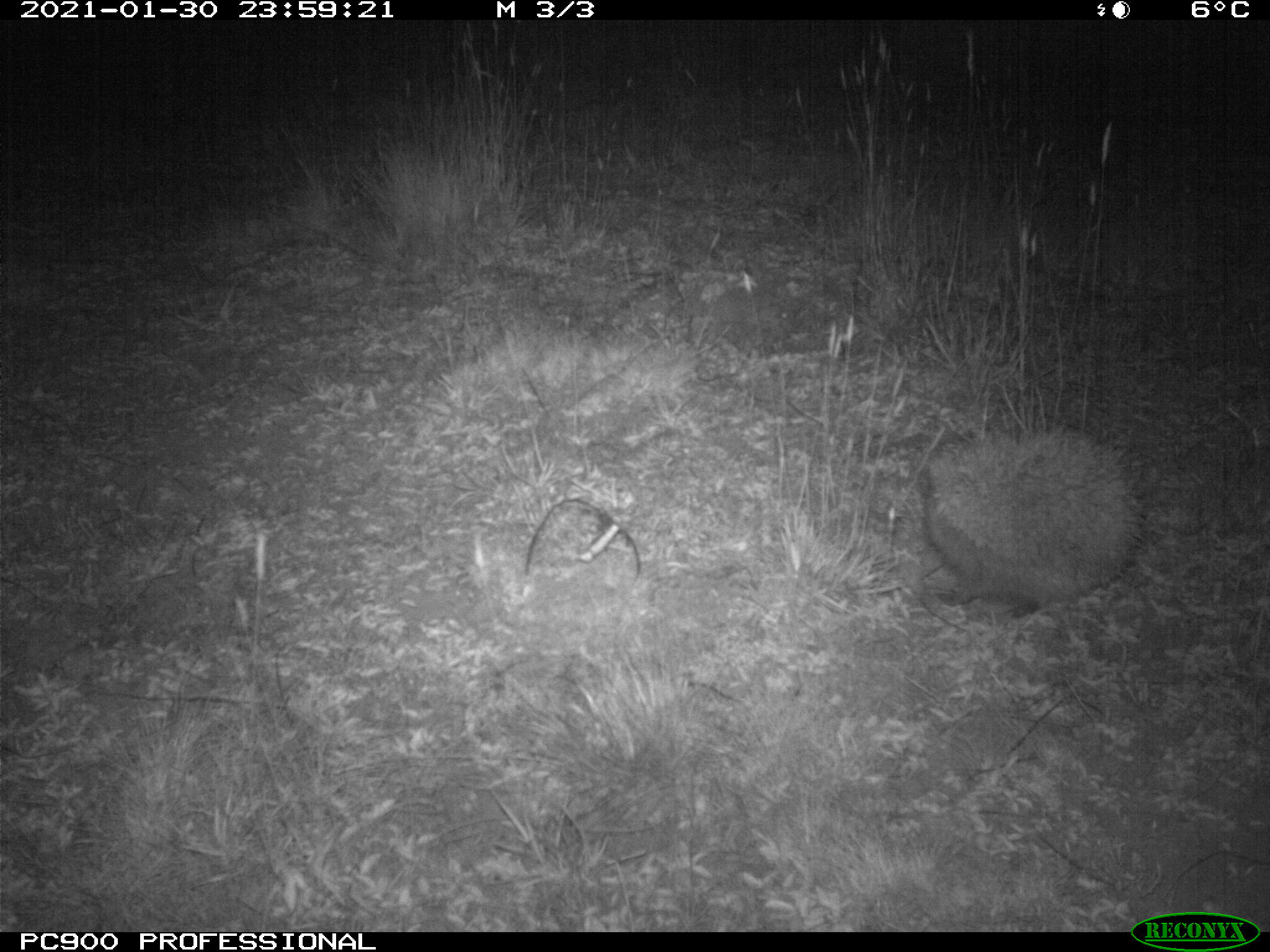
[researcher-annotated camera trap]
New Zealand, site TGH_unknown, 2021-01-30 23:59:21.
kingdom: Animalia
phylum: Chordata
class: Mammalia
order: Eulipotyphla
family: Erinaceidae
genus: Erinaceus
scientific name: Erinaceus europaeus europaeus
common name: european hedgehog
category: hedgehog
Hedgehog (european hedgehog) (Erinaceus europaeus europaeus).